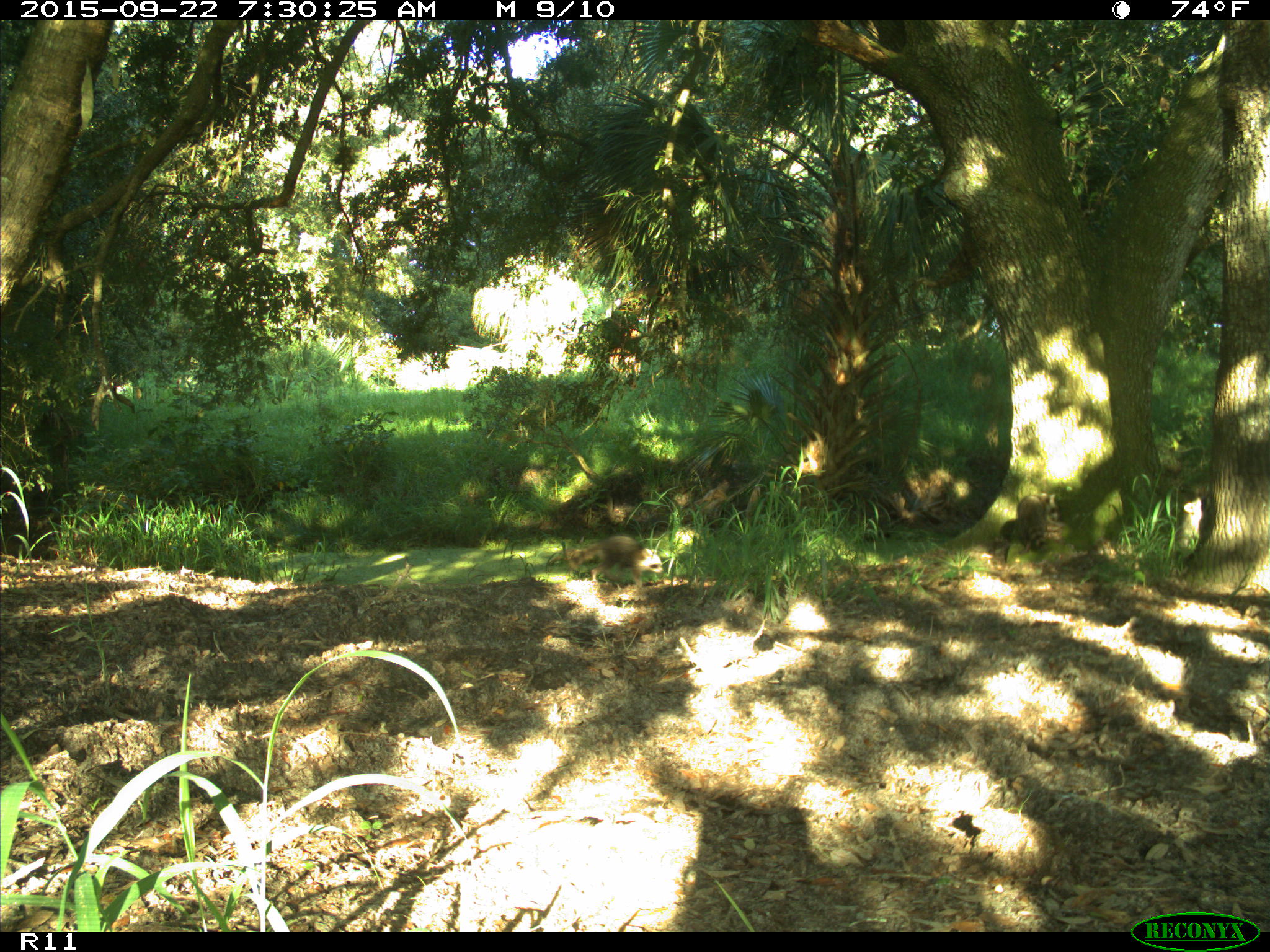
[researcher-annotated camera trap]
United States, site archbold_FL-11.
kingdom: Animalia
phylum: Chordata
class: Mammalia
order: Carnivora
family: Procyonidae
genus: Procyon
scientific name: Procyon lotor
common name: common raccoon